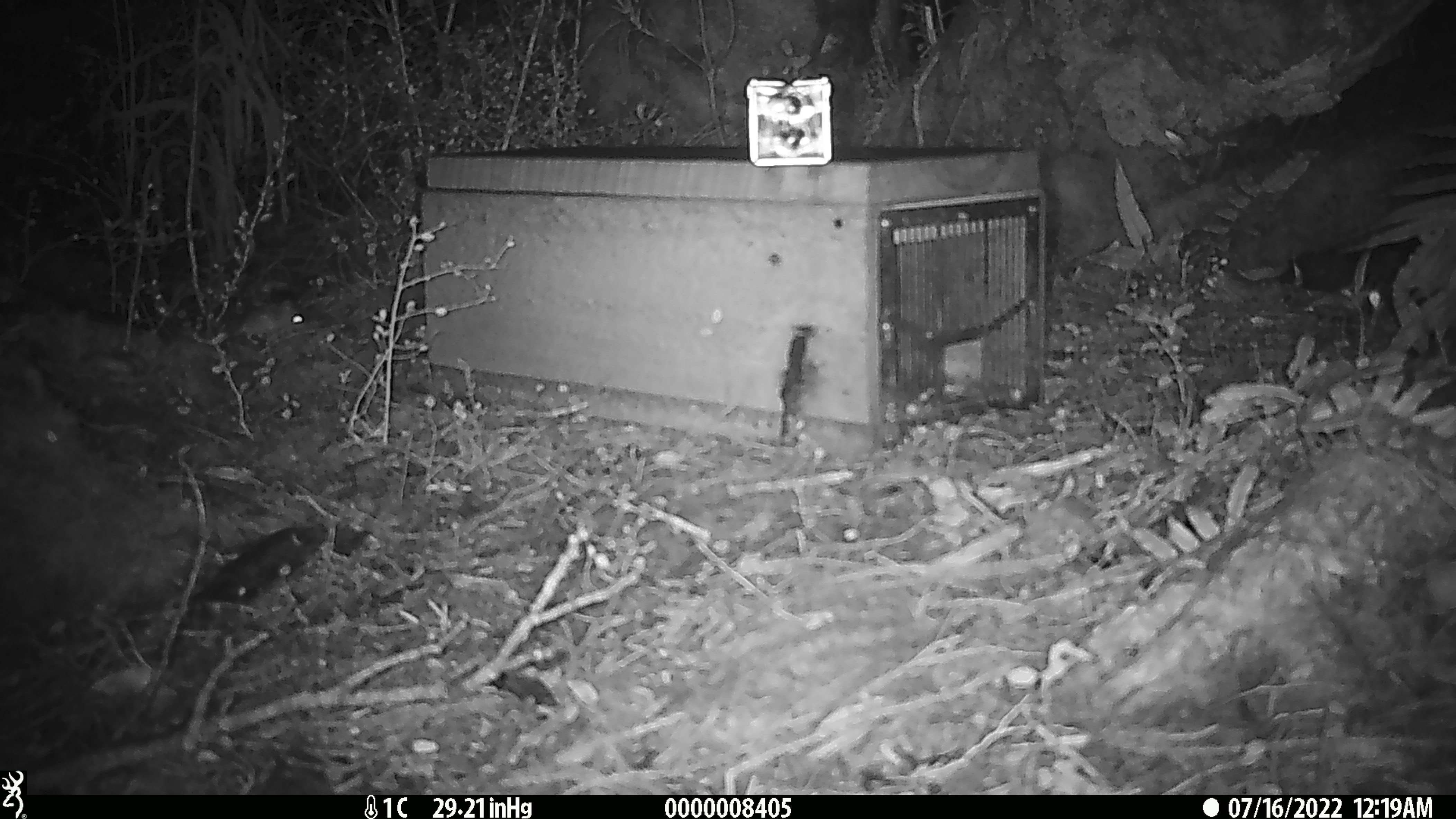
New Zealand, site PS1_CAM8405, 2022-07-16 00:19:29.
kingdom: Animalia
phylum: Chordata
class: Mammalia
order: Rodentia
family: Muridae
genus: Mus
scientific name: Mus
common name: mouse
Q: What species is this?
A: Mouse (Mus).